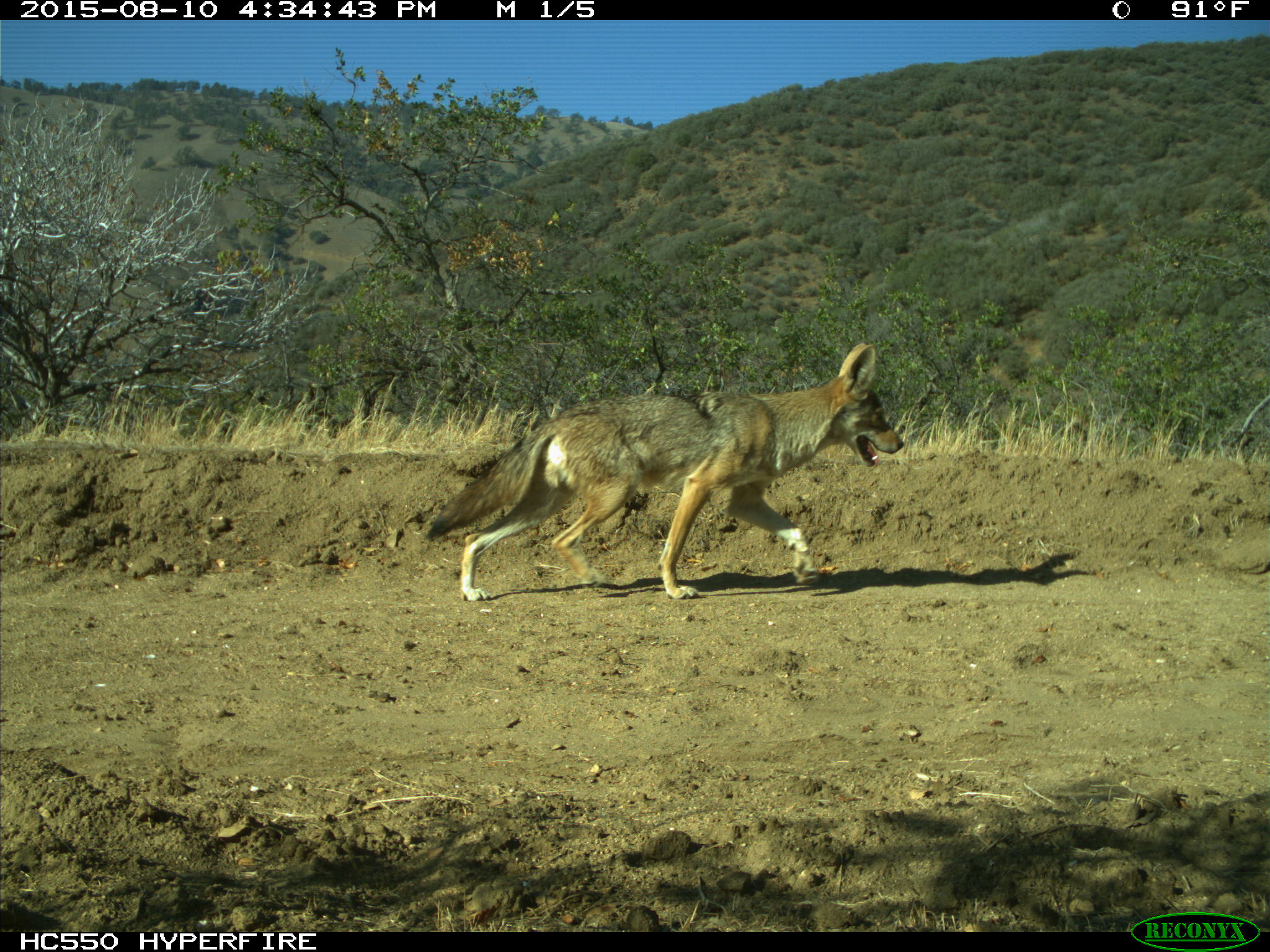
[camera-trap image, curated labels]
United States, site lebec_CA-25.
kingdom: Animalia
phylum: Chordata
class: Mammalia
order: Carnivora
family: Canidae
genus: Canis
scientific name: Canis latrans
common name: coyote